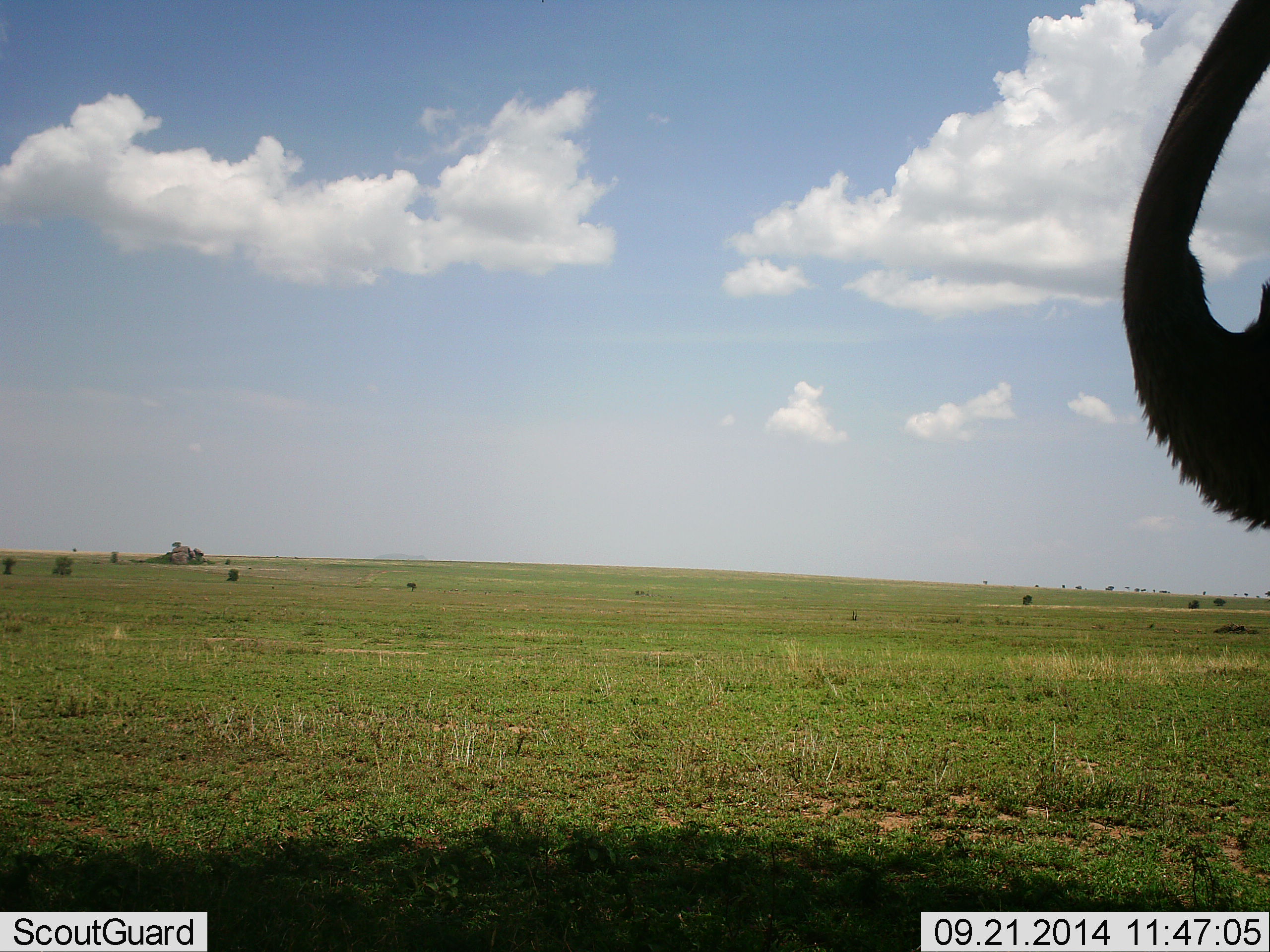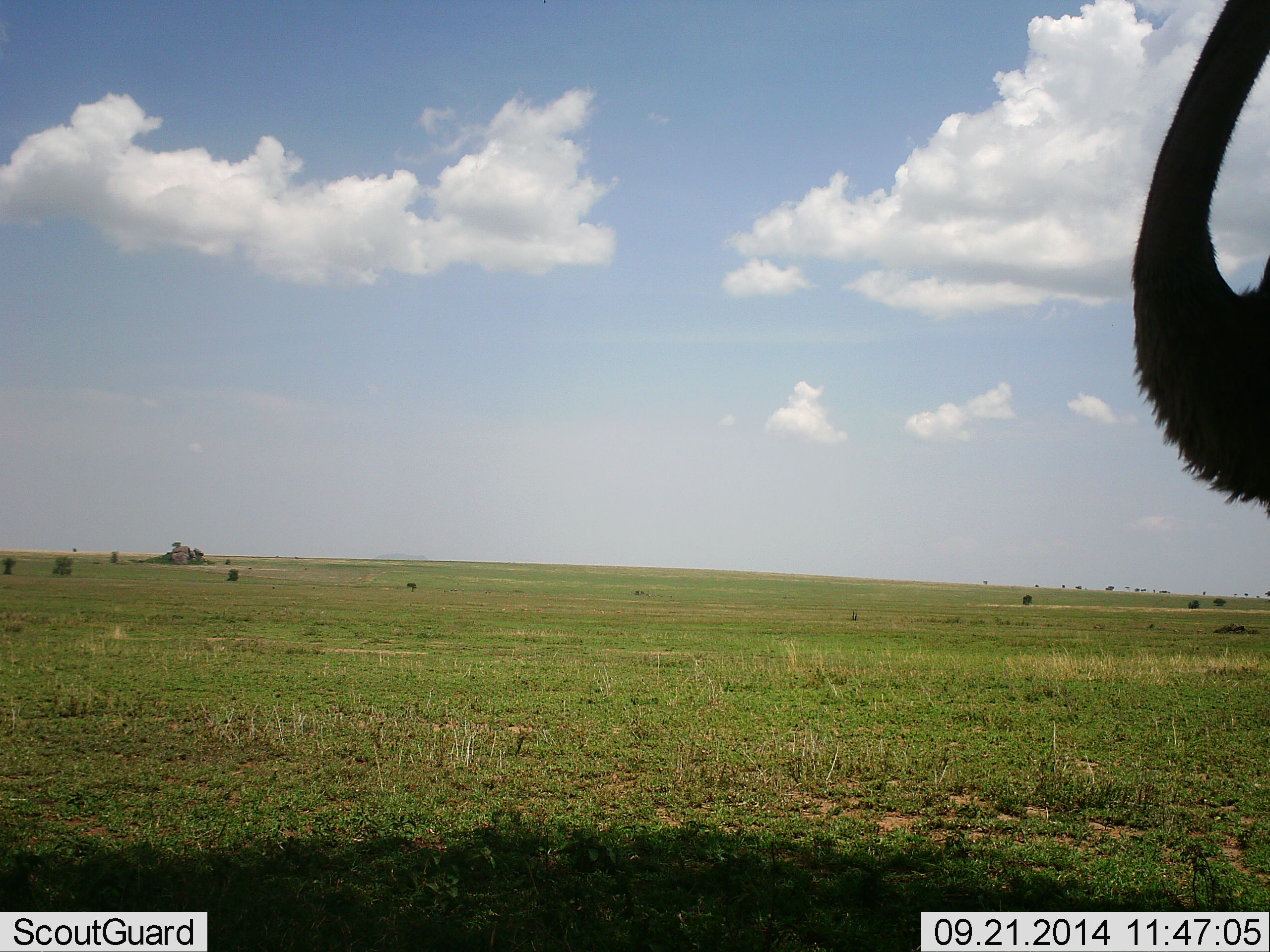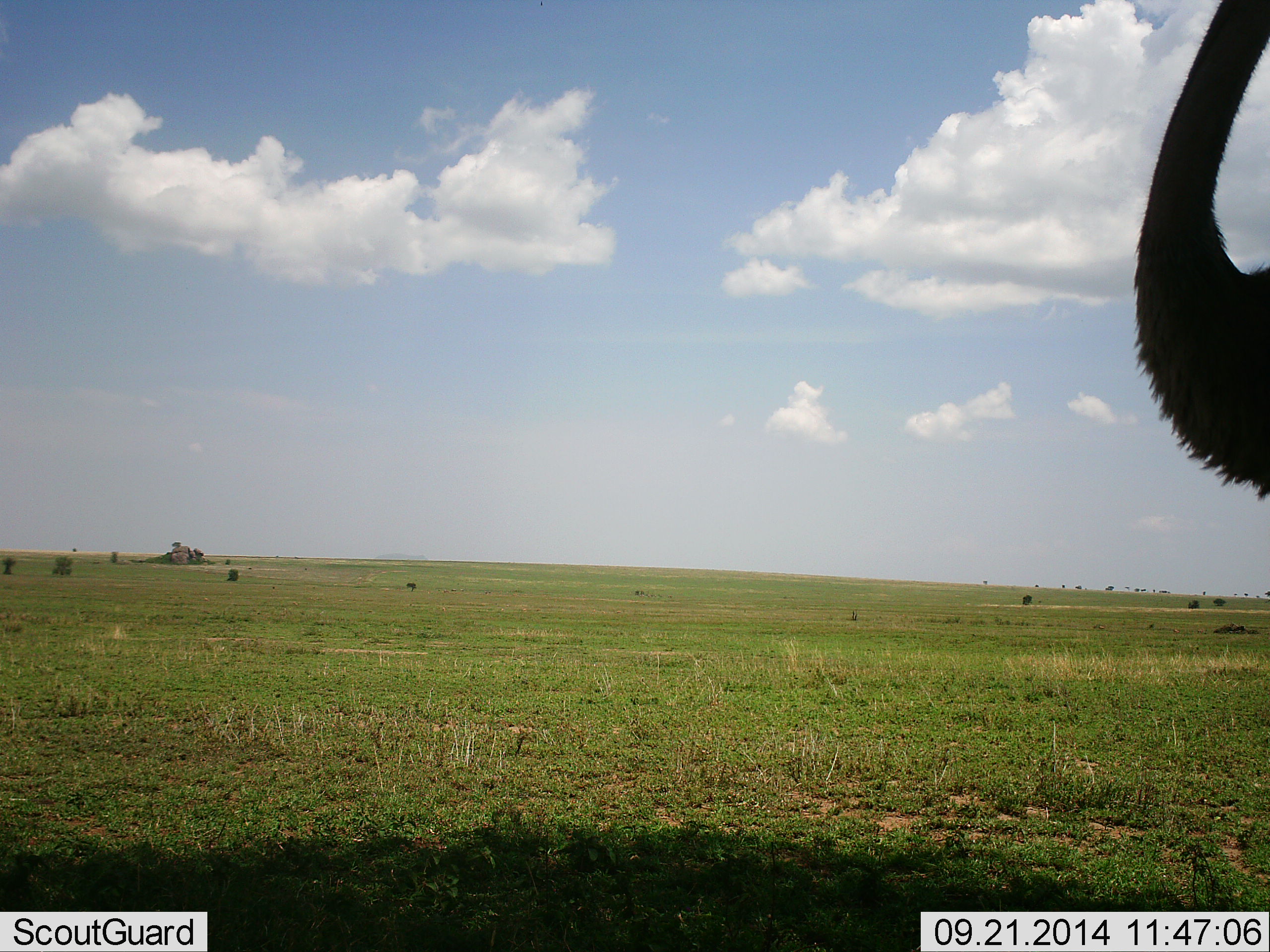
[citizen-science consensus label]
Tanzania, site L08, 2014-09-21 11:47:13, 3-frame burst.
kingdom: Animalia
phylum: Chordata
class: Aves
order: Struthioniformes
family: Struthionidae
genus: Struthio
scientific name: Struthio camelus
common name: ostrich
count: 1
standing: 100%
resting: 0%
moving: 0%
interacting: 0%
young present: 0%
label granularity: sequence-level